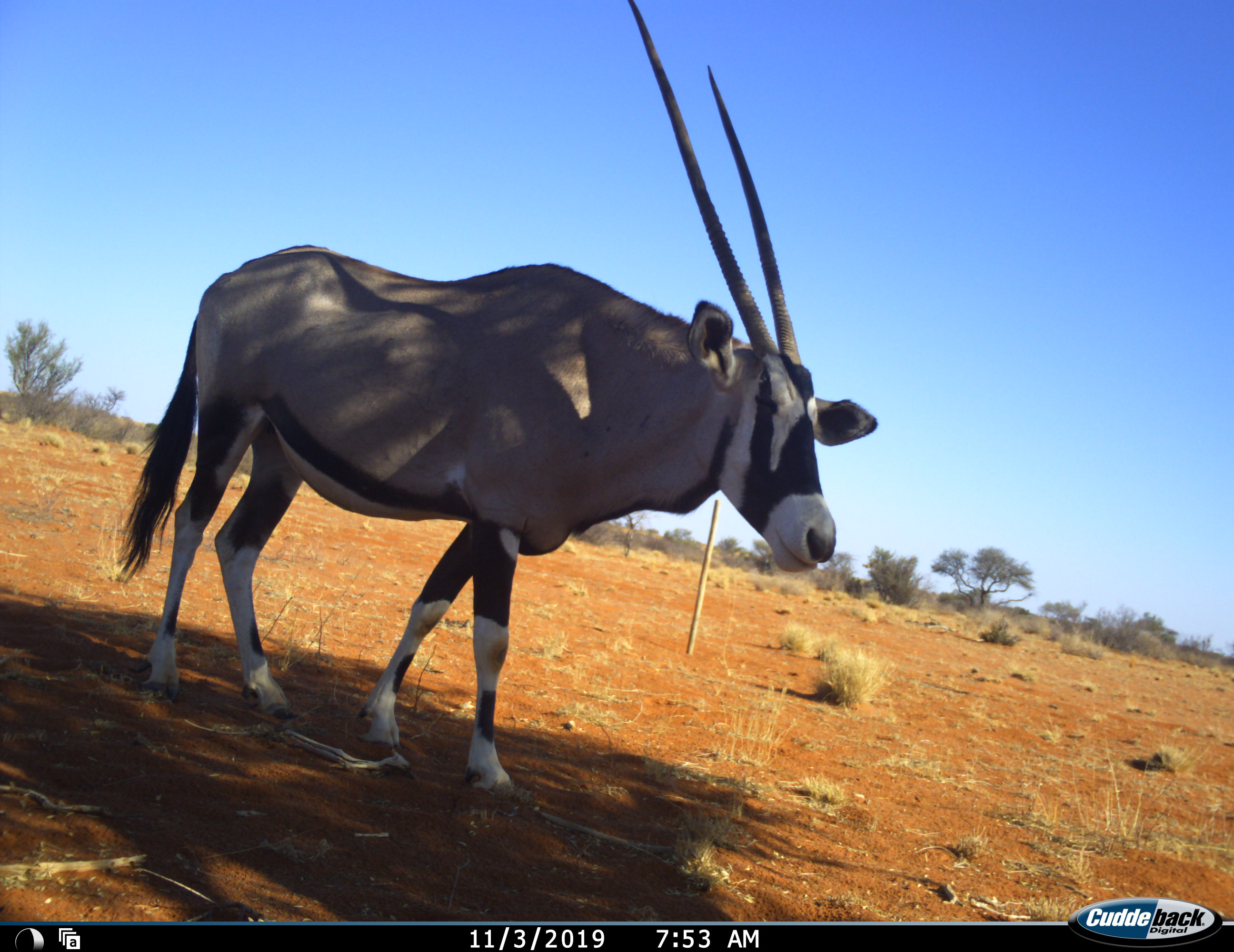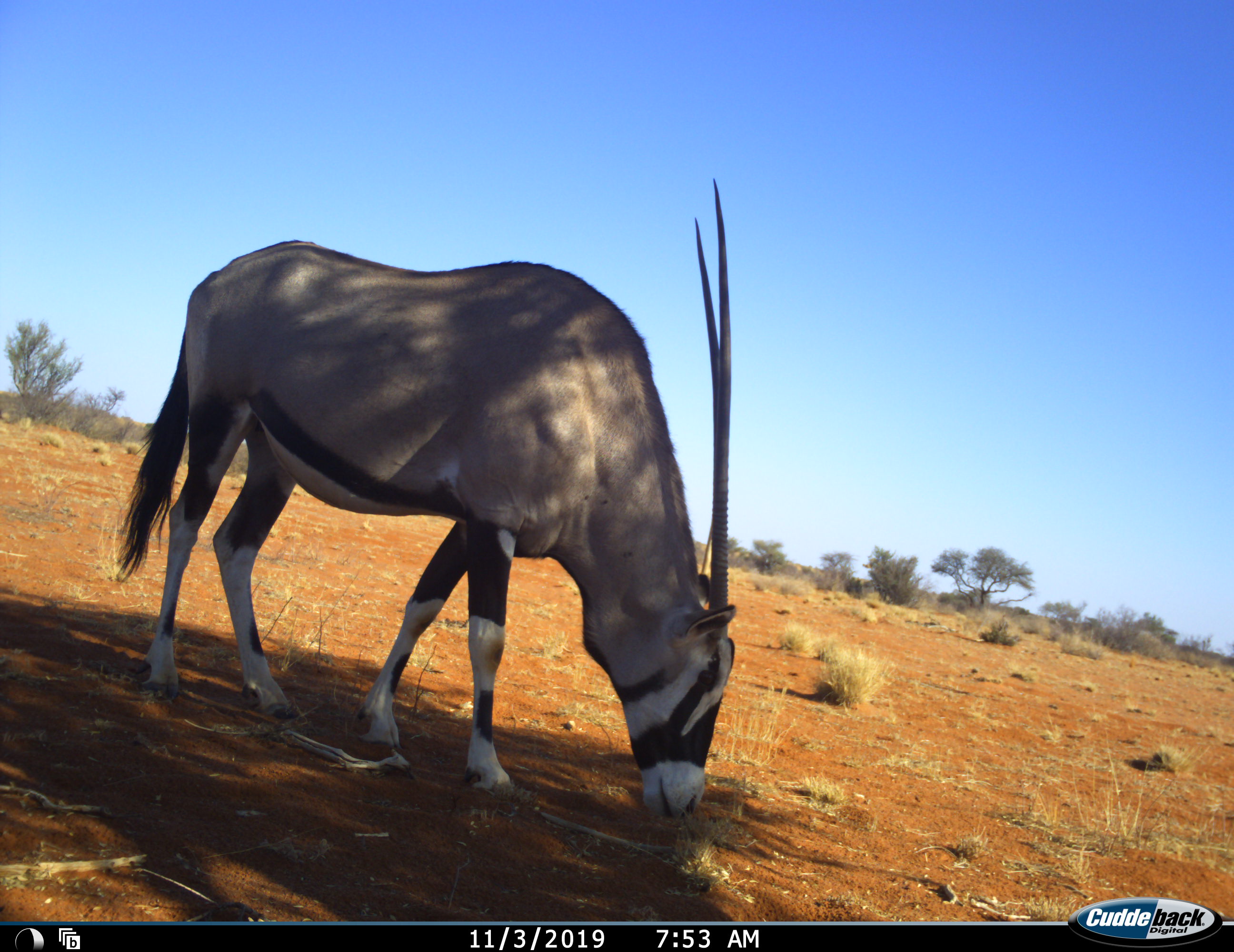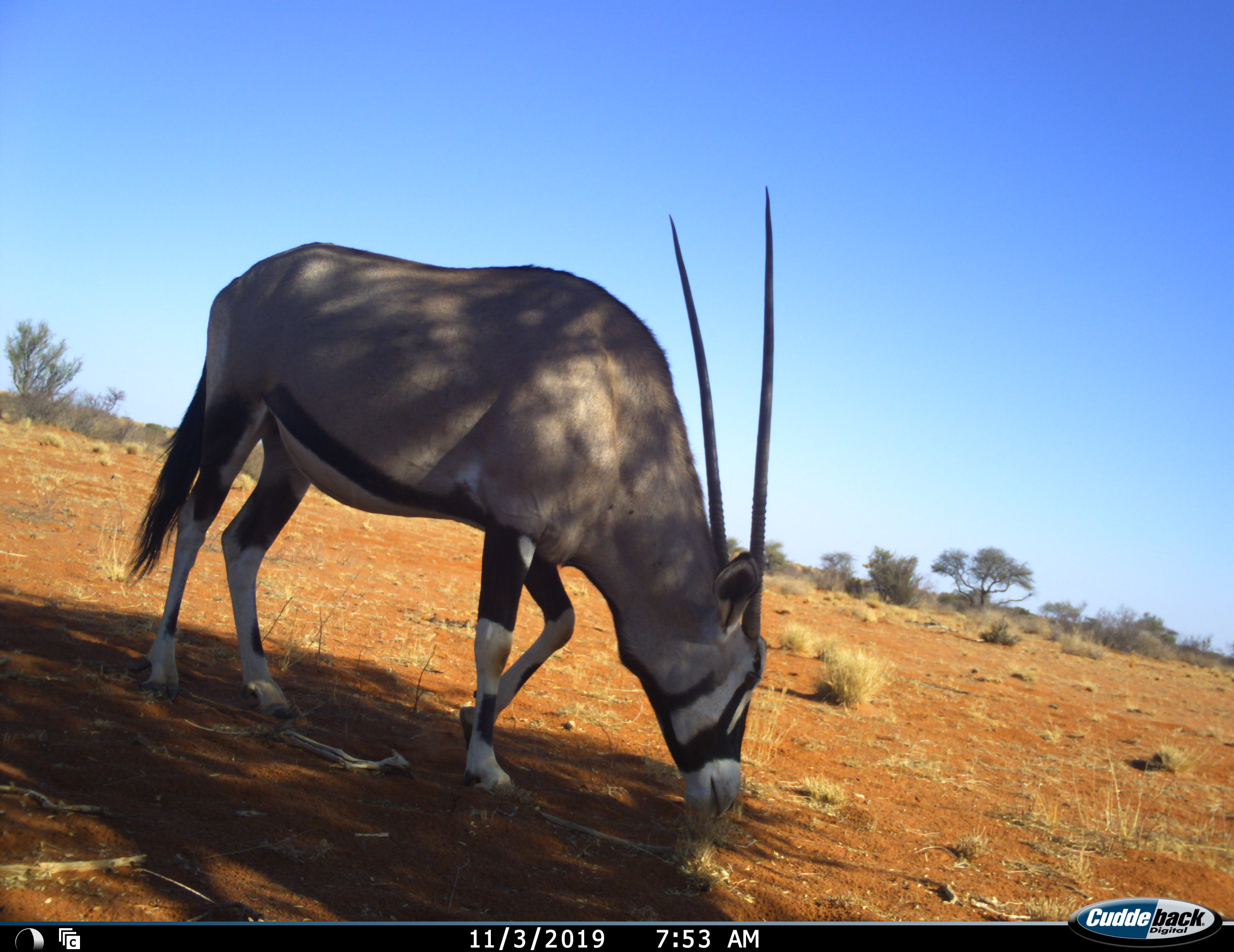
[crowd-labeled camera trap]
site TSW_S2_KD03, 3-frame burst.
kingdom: Animalia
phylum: Chordata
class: Mammalia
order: Artiodactyla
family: Bovidae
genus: Oryx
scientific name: Oryx gazella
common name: gemsbok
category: oryx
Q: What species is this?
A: Oryx (gemsbok) (Oryx gazella).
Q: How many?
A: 1.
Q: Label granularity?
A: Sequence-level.